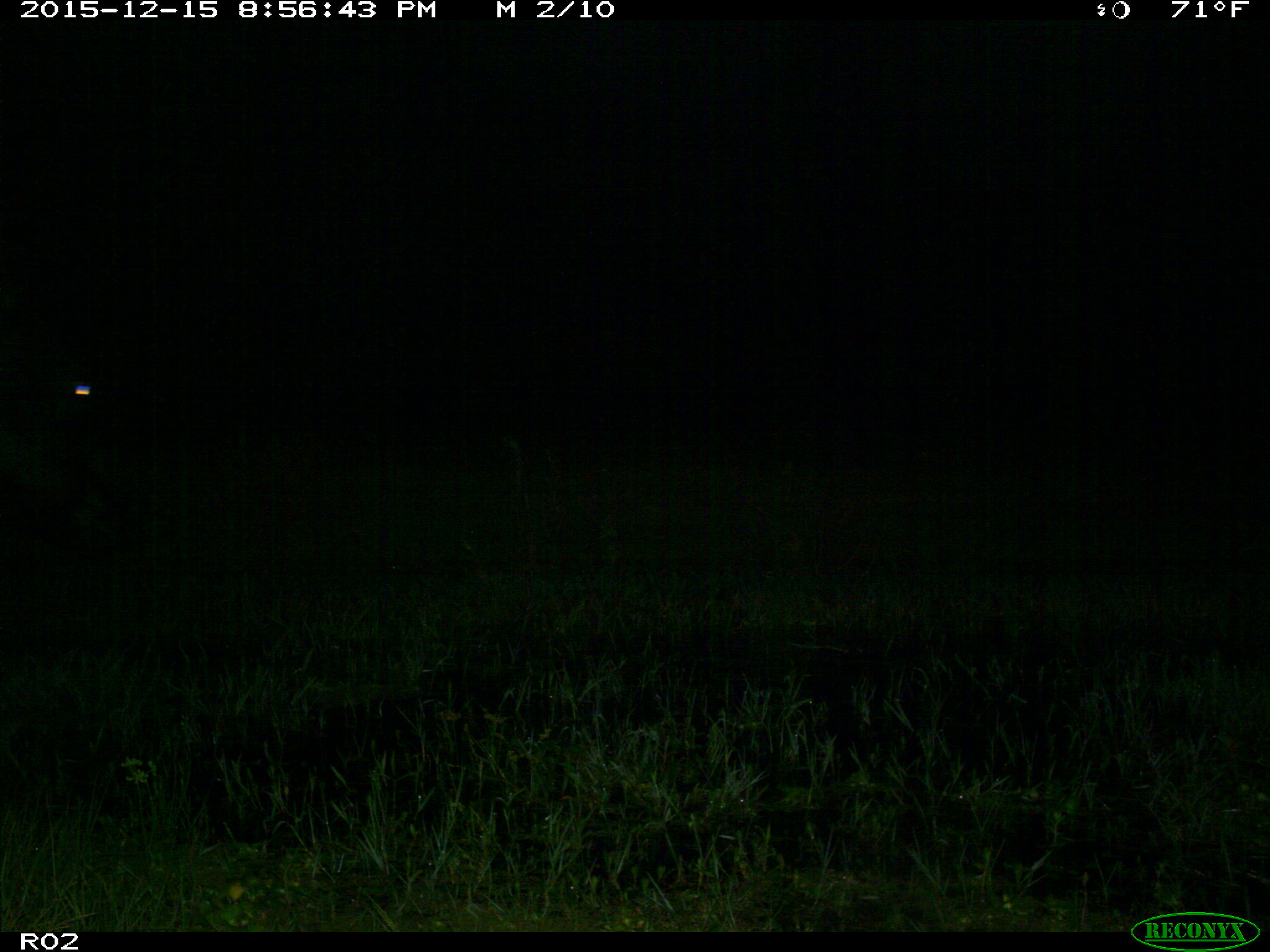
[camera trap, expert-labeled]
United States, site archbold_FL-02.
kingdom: Animalia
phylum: Chordata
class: Mammalia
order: Artiodactyla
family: Bovidae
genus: Bos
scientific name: Bos taurus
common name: domestic cow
Bos taurus (domestic cow).